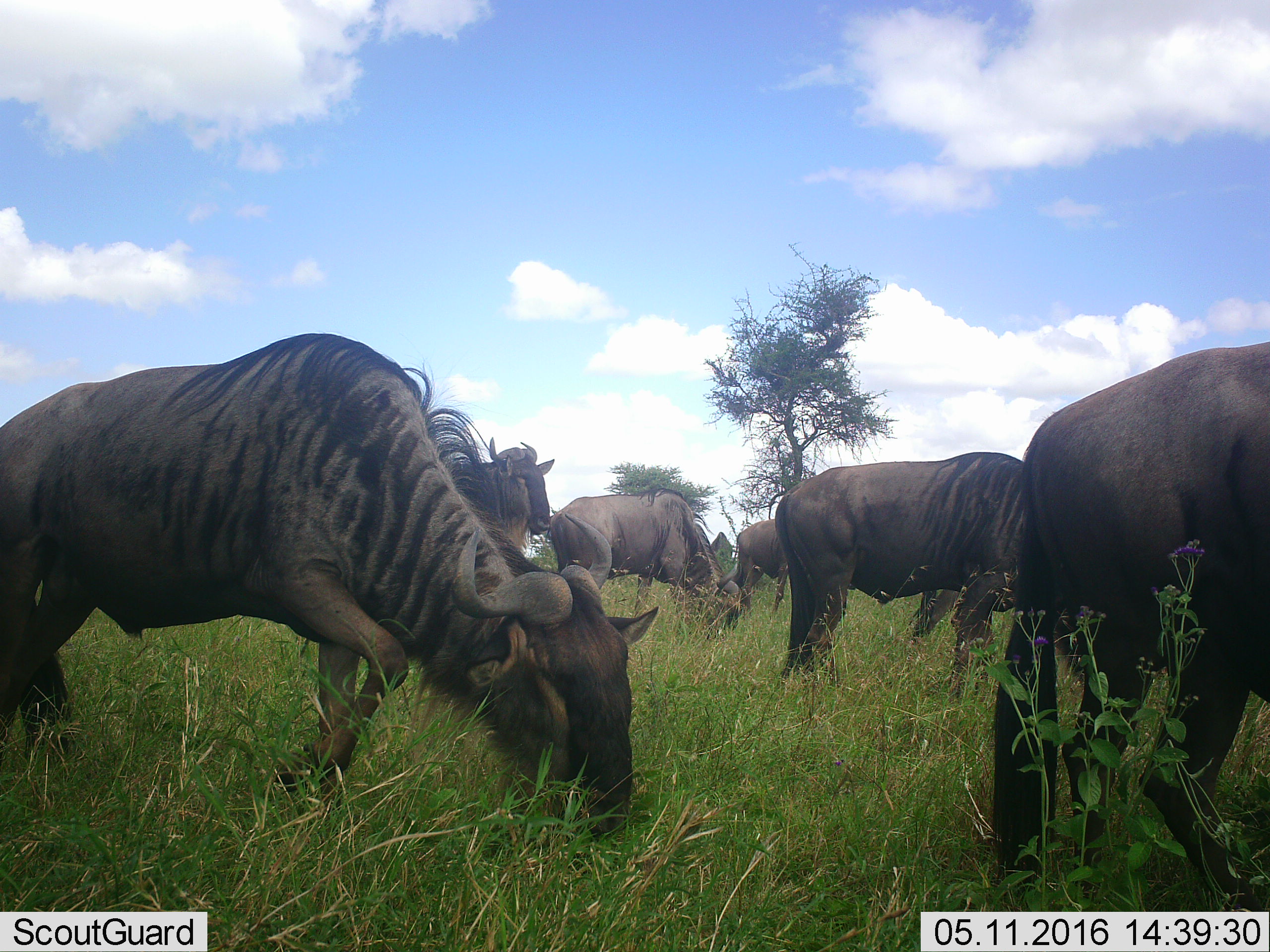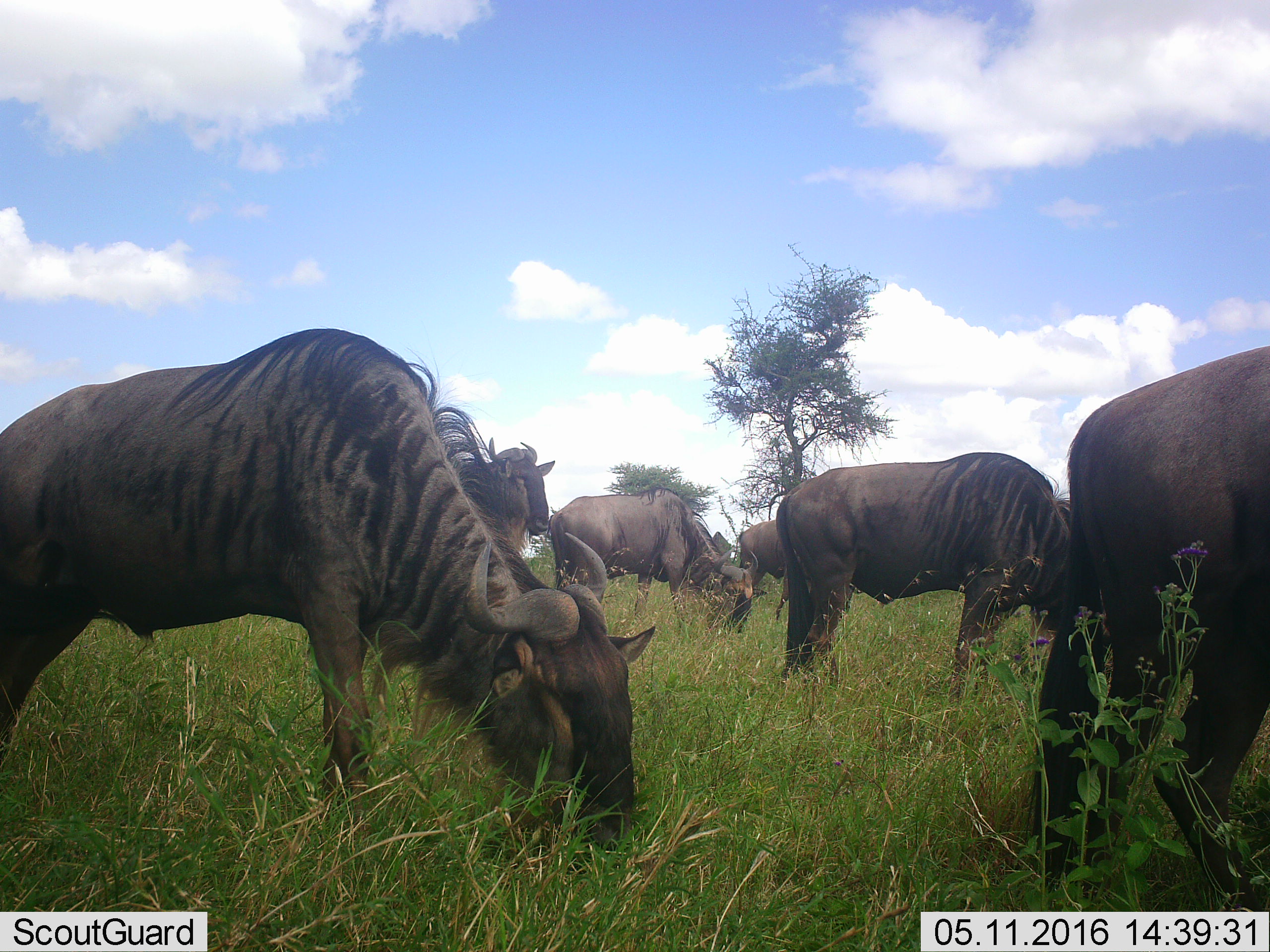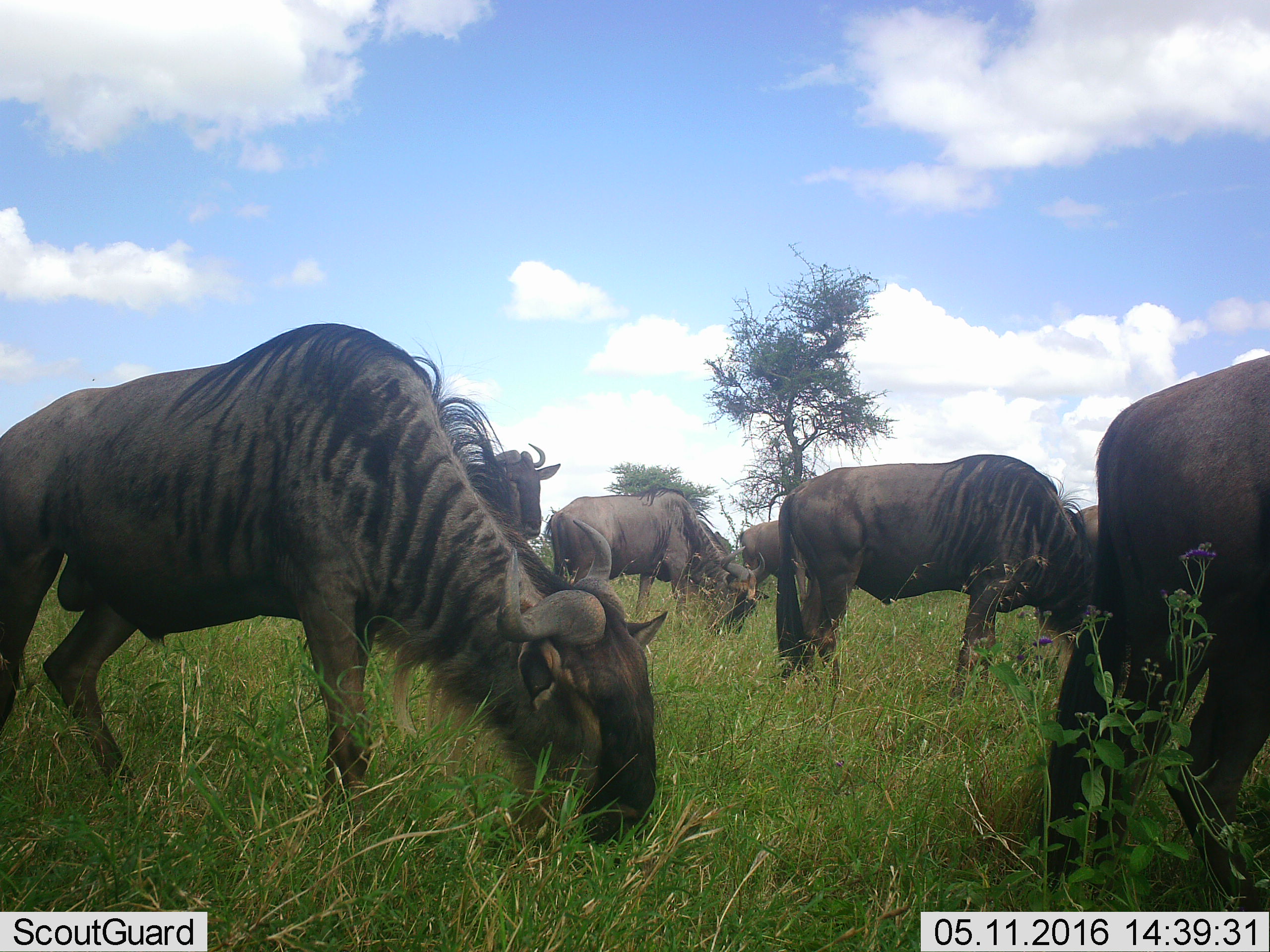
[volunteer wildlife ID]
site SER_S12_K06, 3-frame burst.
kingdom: Animalia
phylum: Chordata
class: Mammalia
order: Artiodactyla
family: Bovidae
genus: Connochaetes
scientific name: Connochaetes taurinus taurinus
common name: blue wildebeest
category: wildebeestblue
Wildebeestblue (blue wildebeest) (Connochaetes taurinus taurinus), count 8. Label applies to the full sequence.